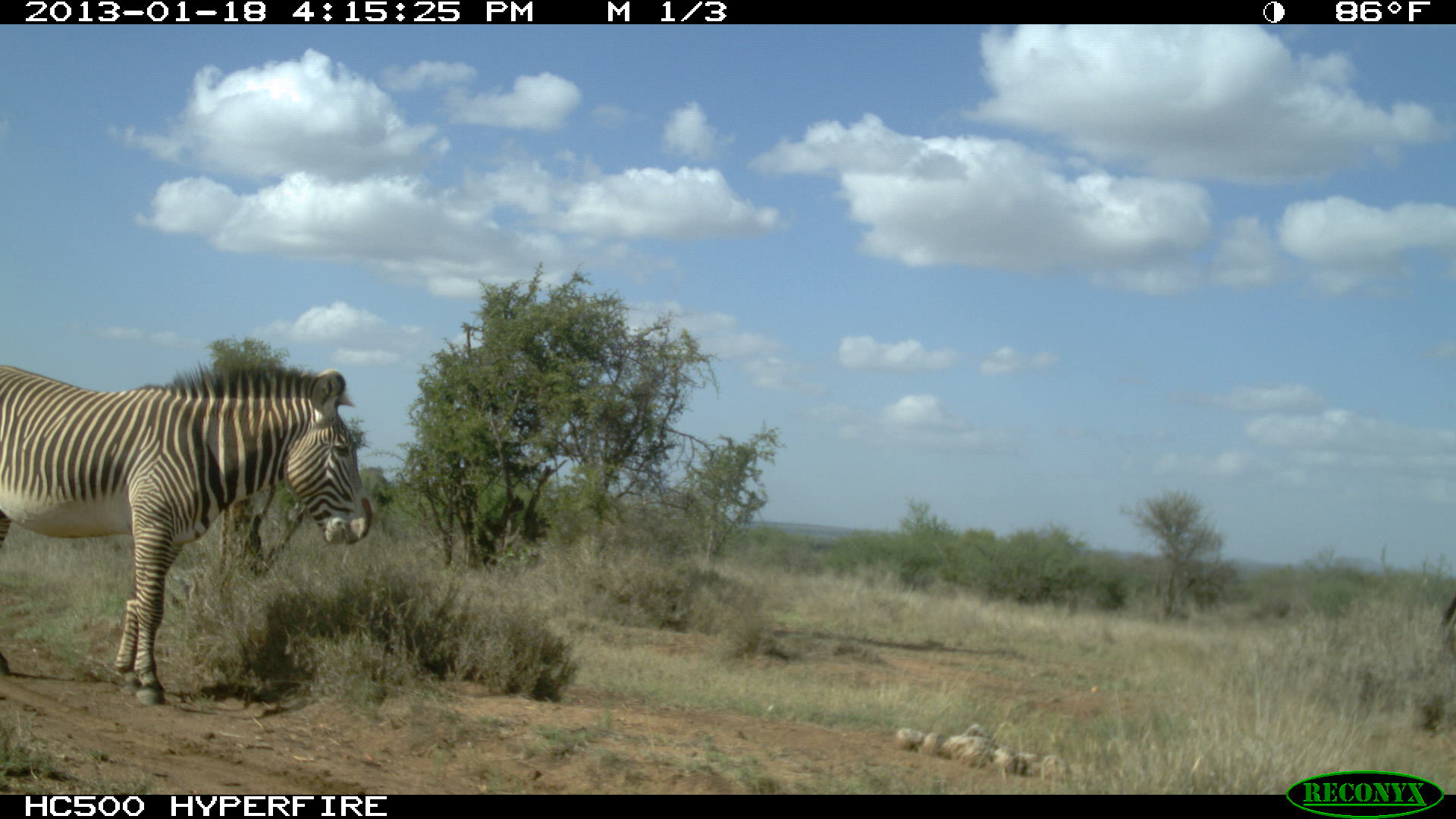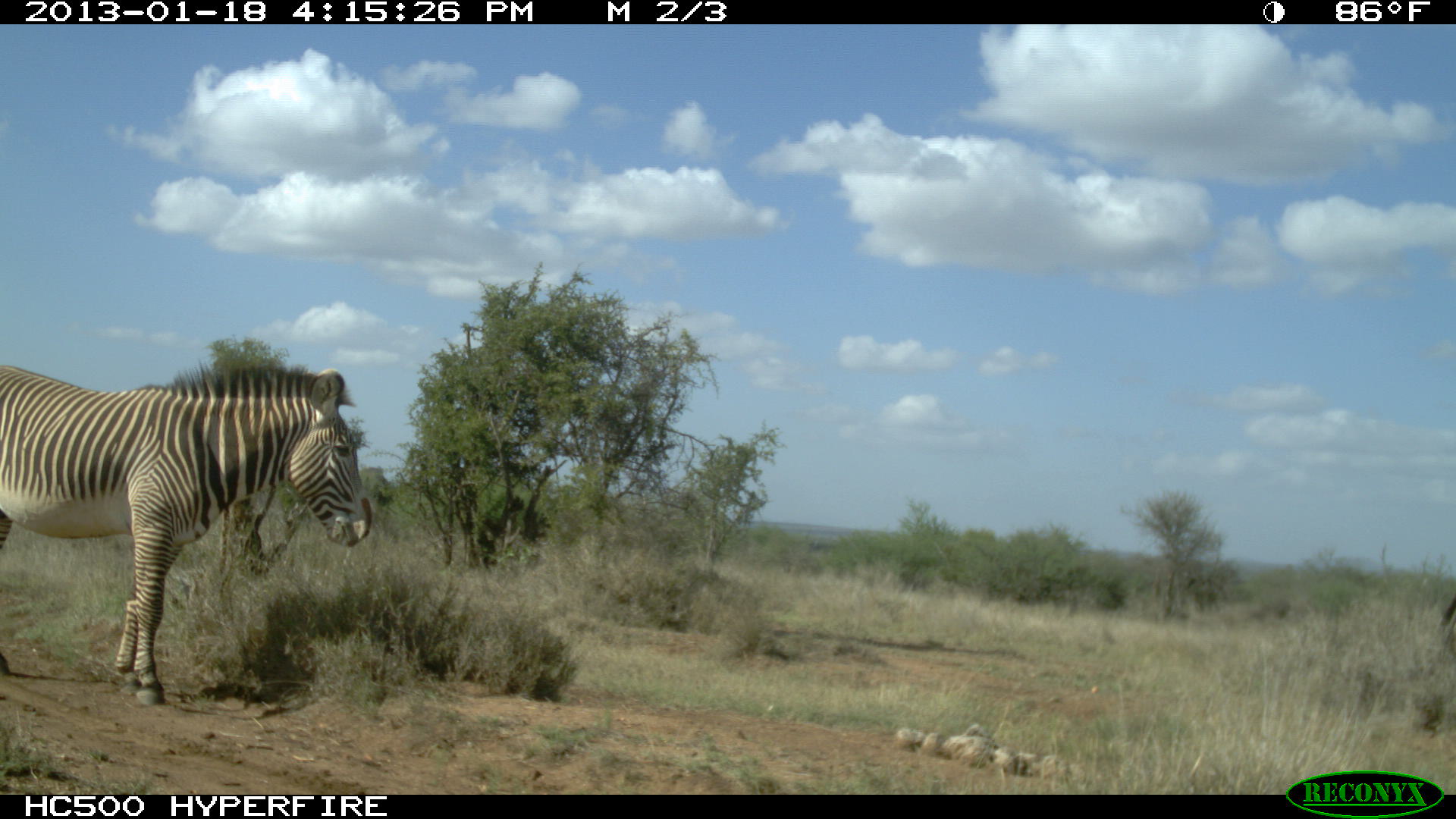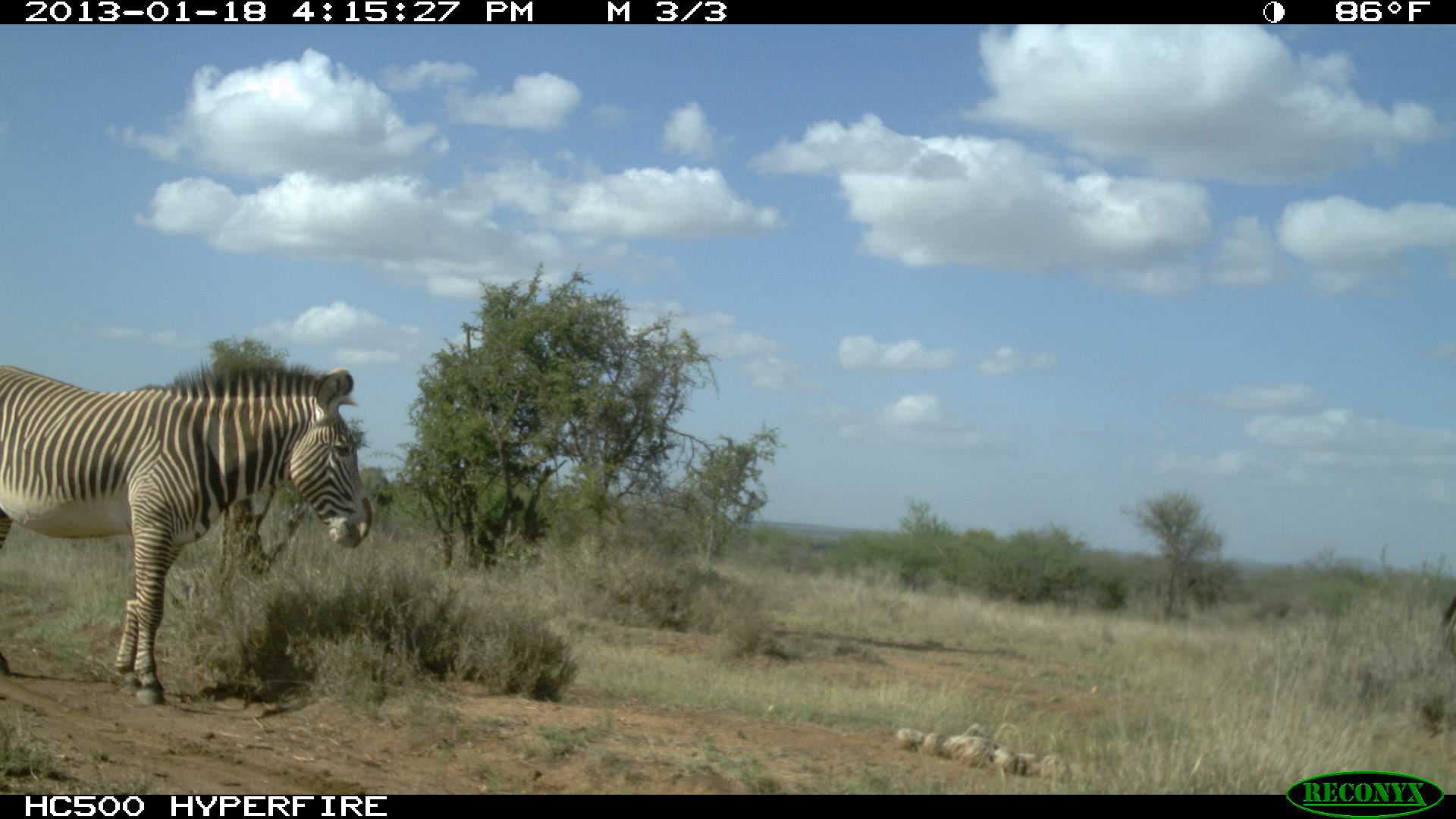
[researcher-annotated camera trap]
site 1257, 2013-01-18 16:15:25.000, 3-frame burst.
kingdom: Animalia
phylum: Chordata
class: Mammalia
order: Perissodactyla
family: Equidae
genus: Equus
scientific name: Equus grevyi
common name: grévy's zebra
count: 1